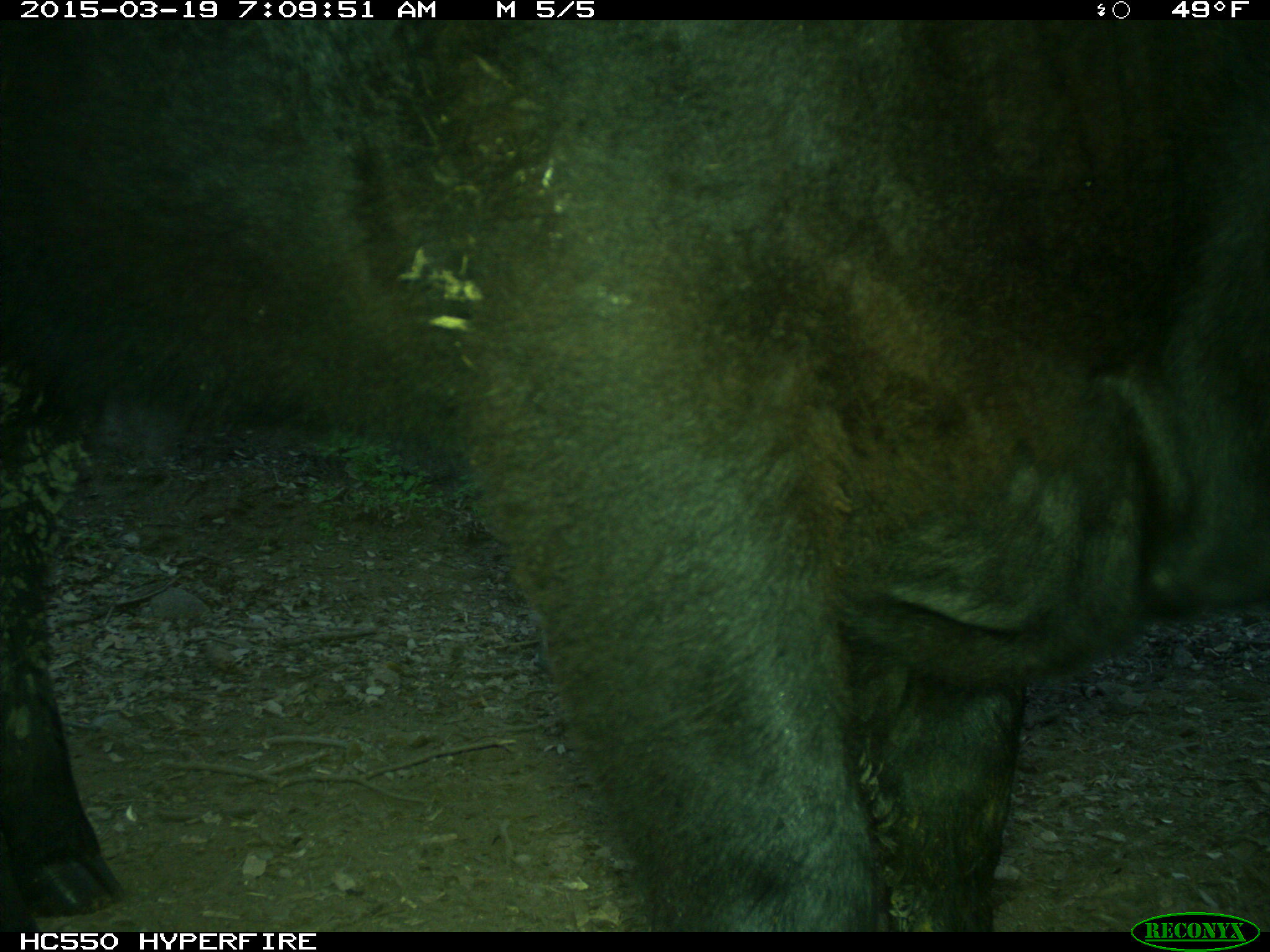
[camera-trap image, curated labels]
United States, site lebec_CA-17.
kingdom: Animalia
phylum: Chordata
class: Mammalia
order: Artiodactyla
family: Bovidae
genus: Bos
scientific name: Bos taurus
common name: domestic cow